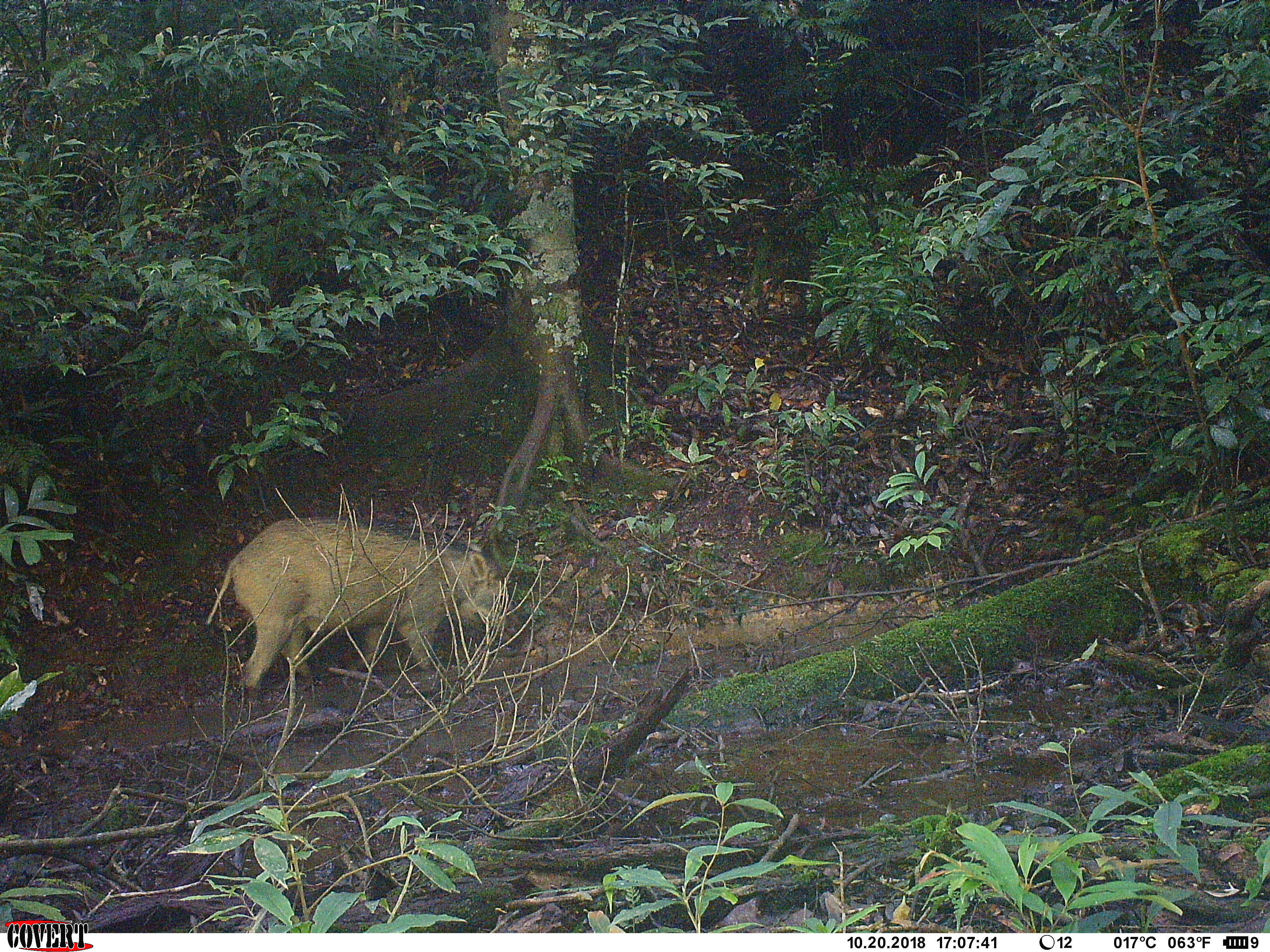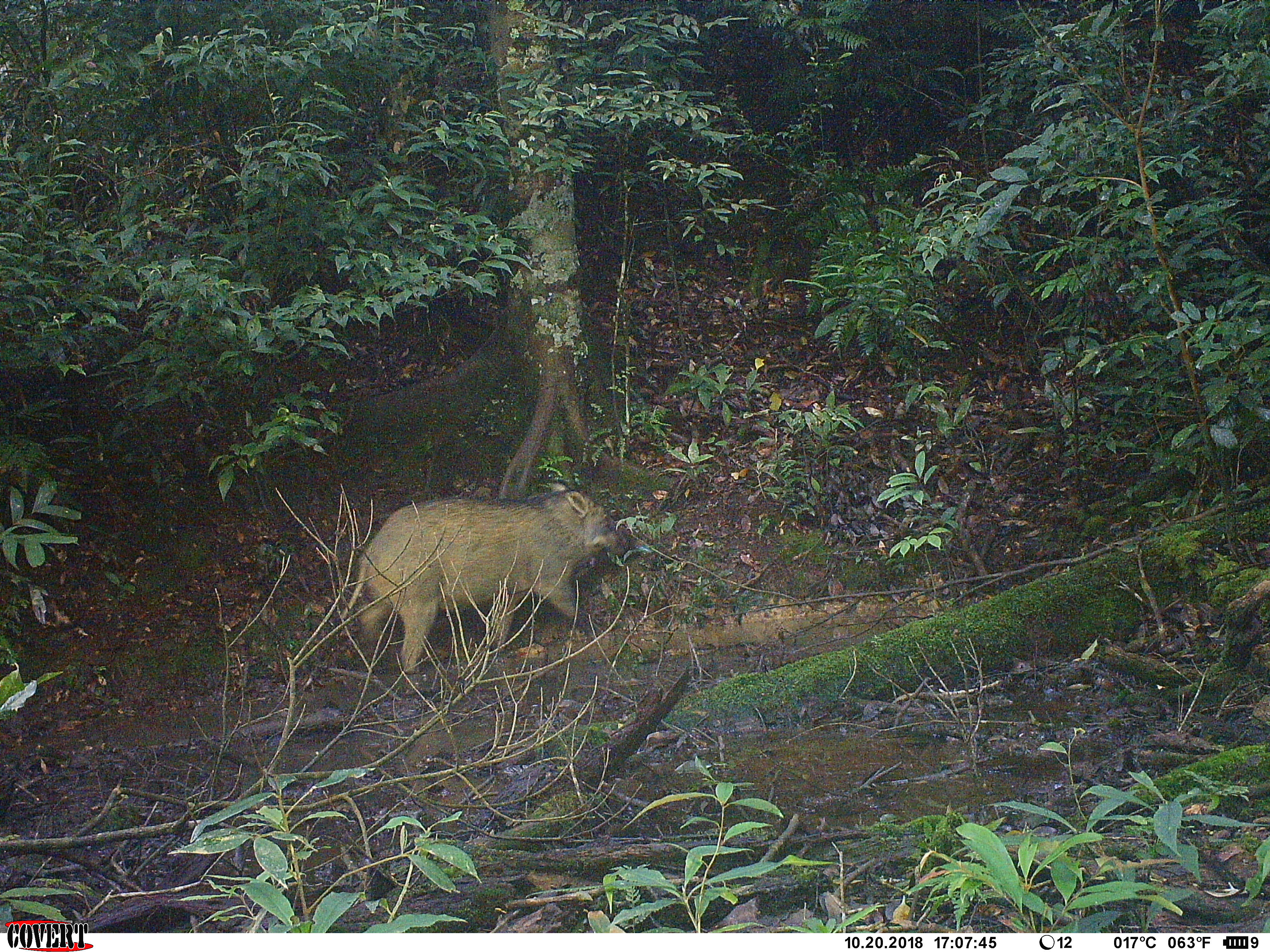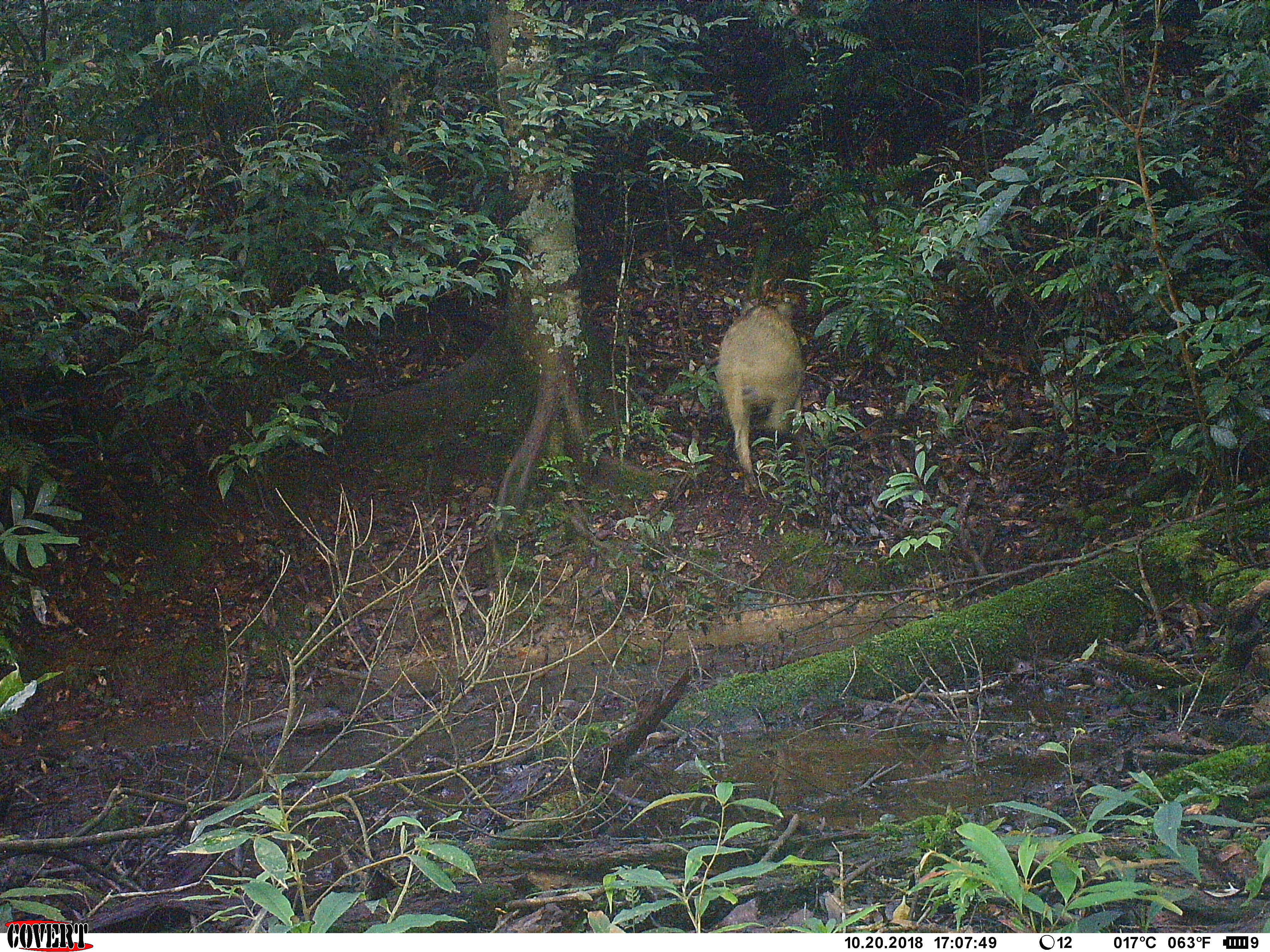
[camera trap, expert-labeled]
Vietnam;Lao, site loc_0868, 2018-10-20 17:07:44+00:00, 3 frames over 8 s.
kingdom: Animalia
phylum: Chordata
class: Mammalia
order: Artiodactyla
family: Suidae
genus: Sus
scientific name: Sus scrofa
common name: eurasian wild pig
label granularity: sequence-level